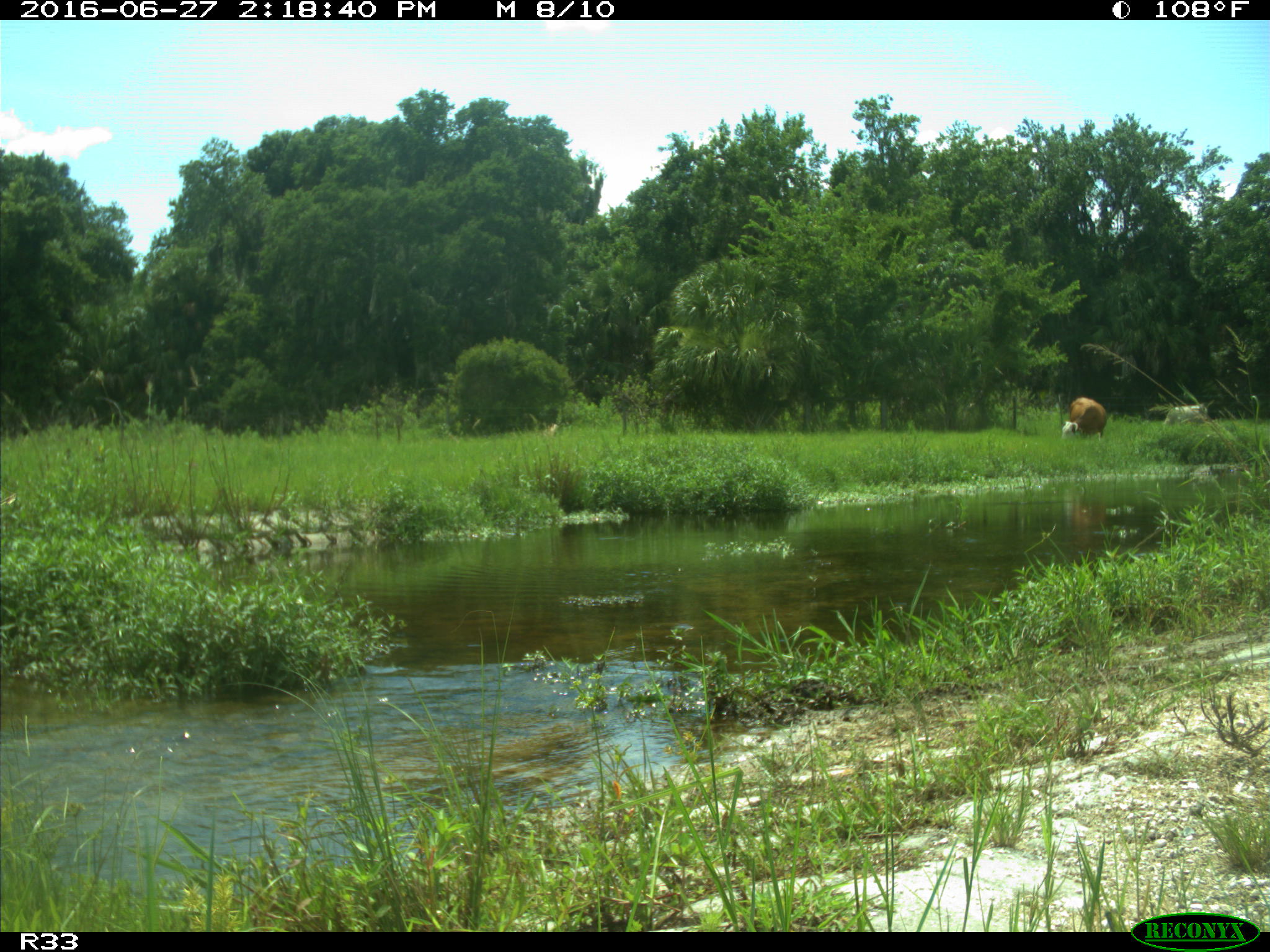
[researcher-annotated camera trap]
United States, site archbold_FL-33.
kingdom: Animalia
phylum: Chordata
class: Mammalia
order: Artiodactyla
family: Bovidae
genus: Bos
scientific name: Bos taurus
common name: domestic cow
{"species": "Bos taurus (domestic cow)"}